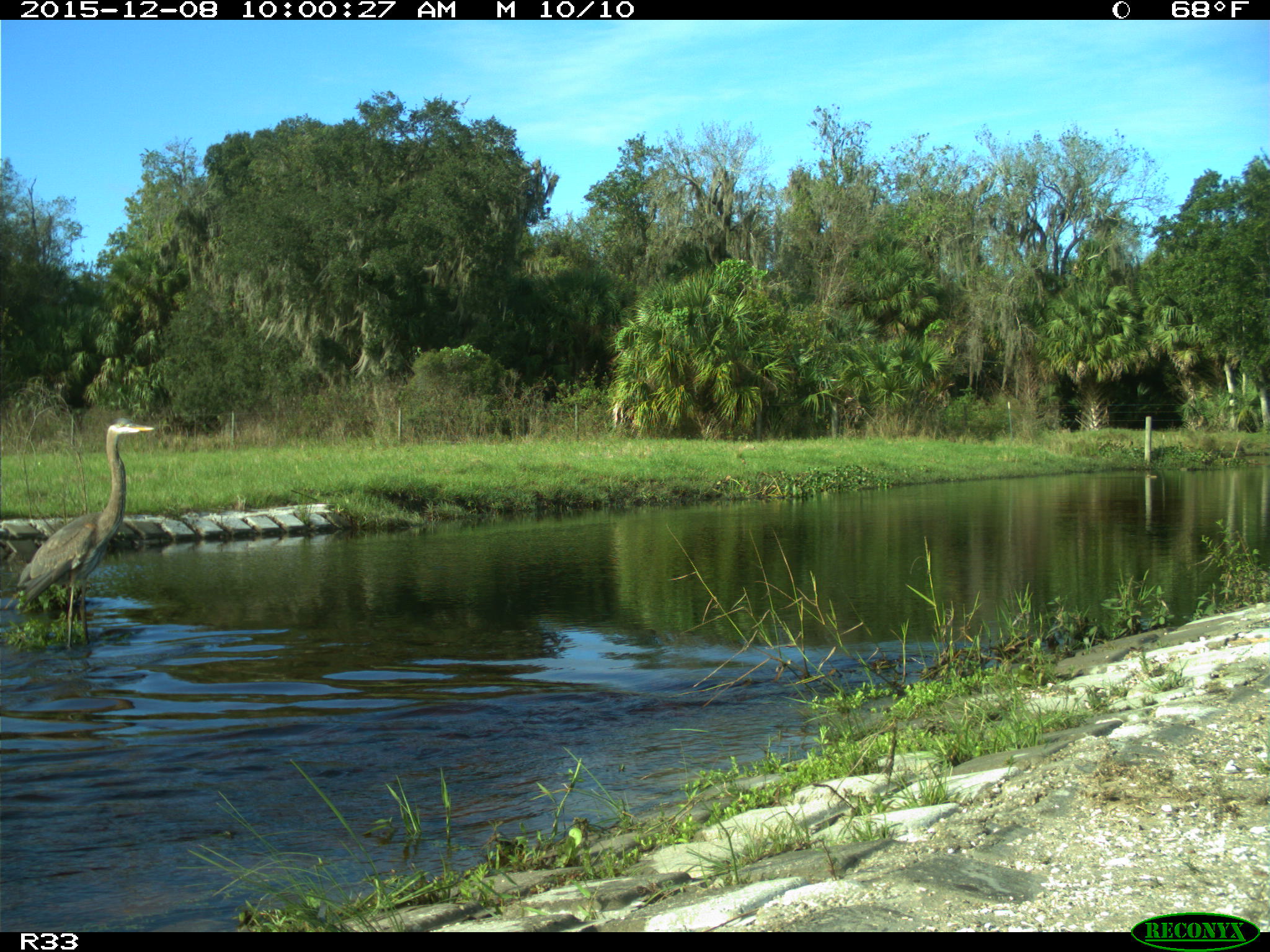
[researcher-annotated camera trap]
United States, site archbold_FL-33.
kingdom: Animalia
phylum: Chordata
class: Aves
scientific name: Aves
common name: birds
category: unidentified bird